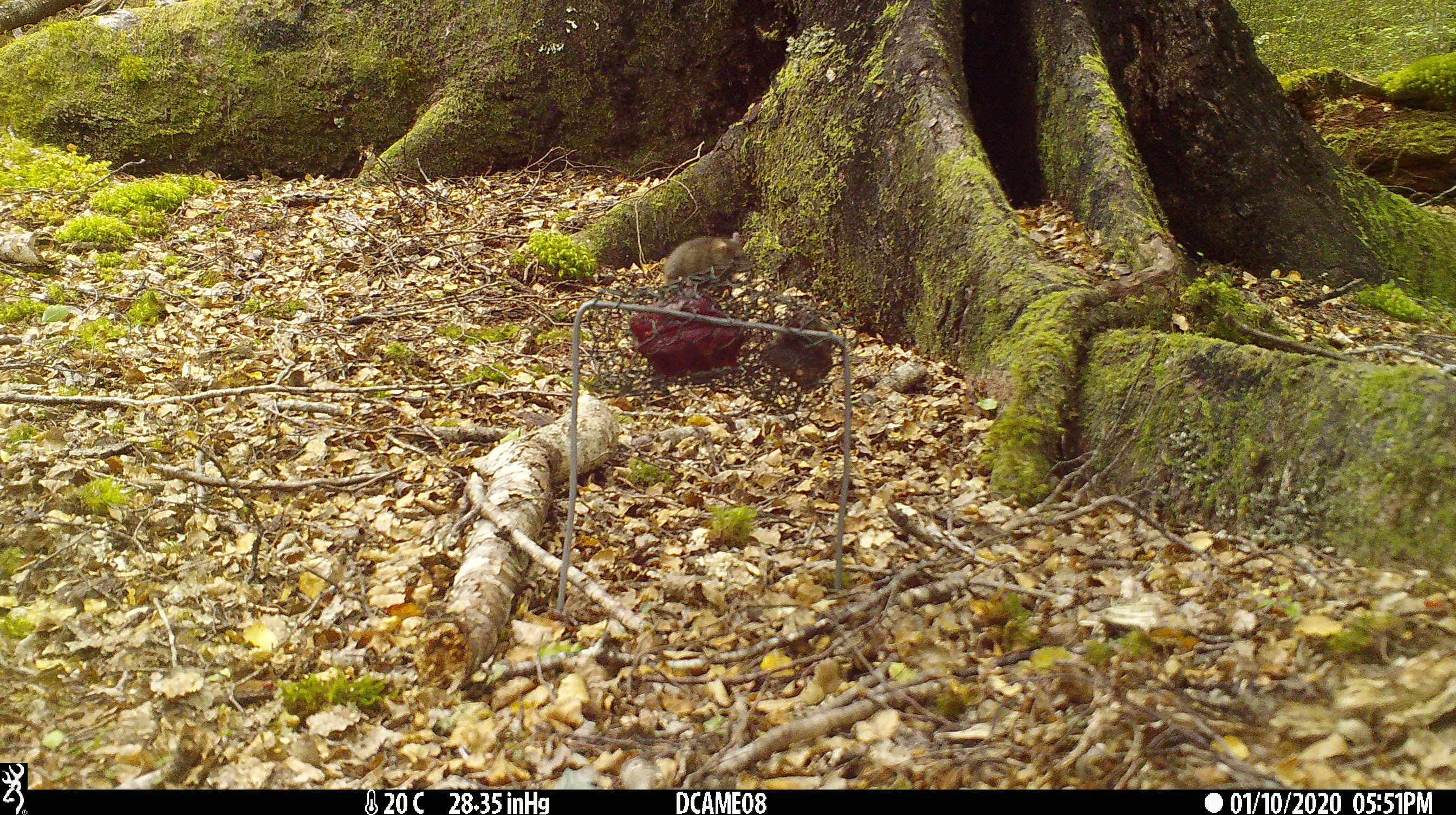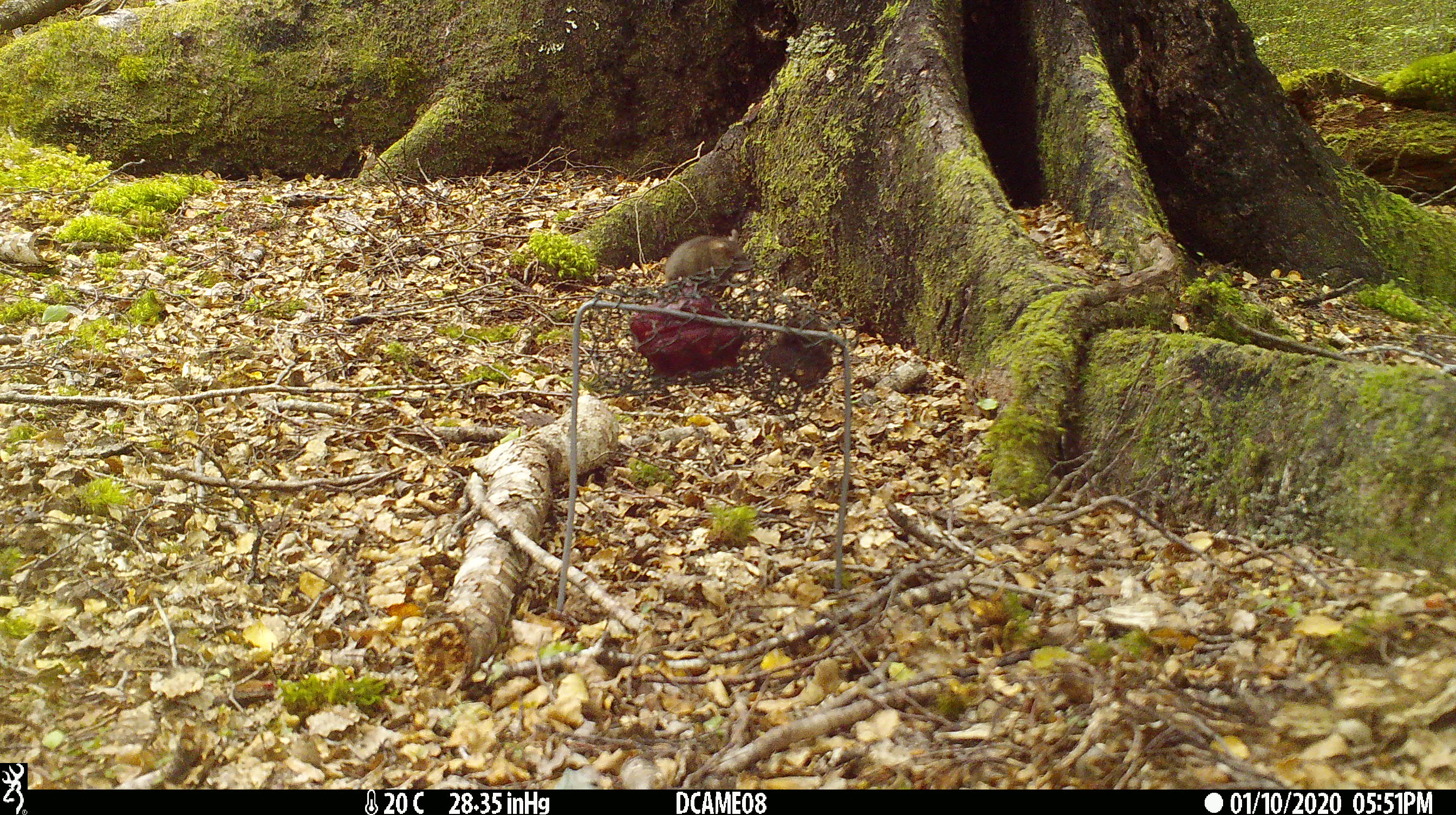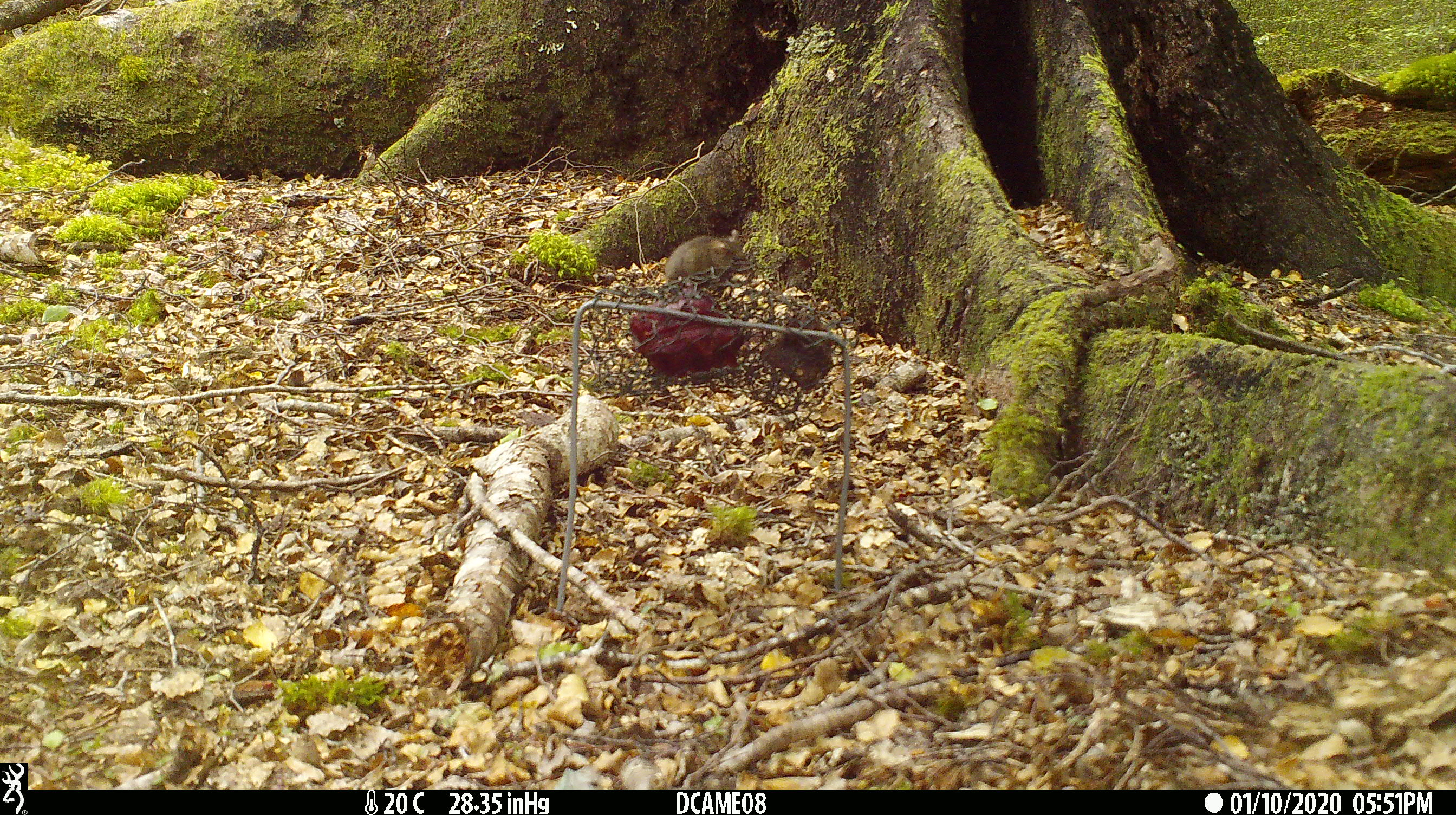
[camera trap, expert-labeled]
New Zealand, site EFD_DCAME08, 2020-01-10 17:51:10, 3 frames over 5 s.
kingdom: Animalia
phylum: Chordata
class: Mammalia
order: Rodentia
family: Muridae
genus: Mus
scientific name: Mus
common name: mouse